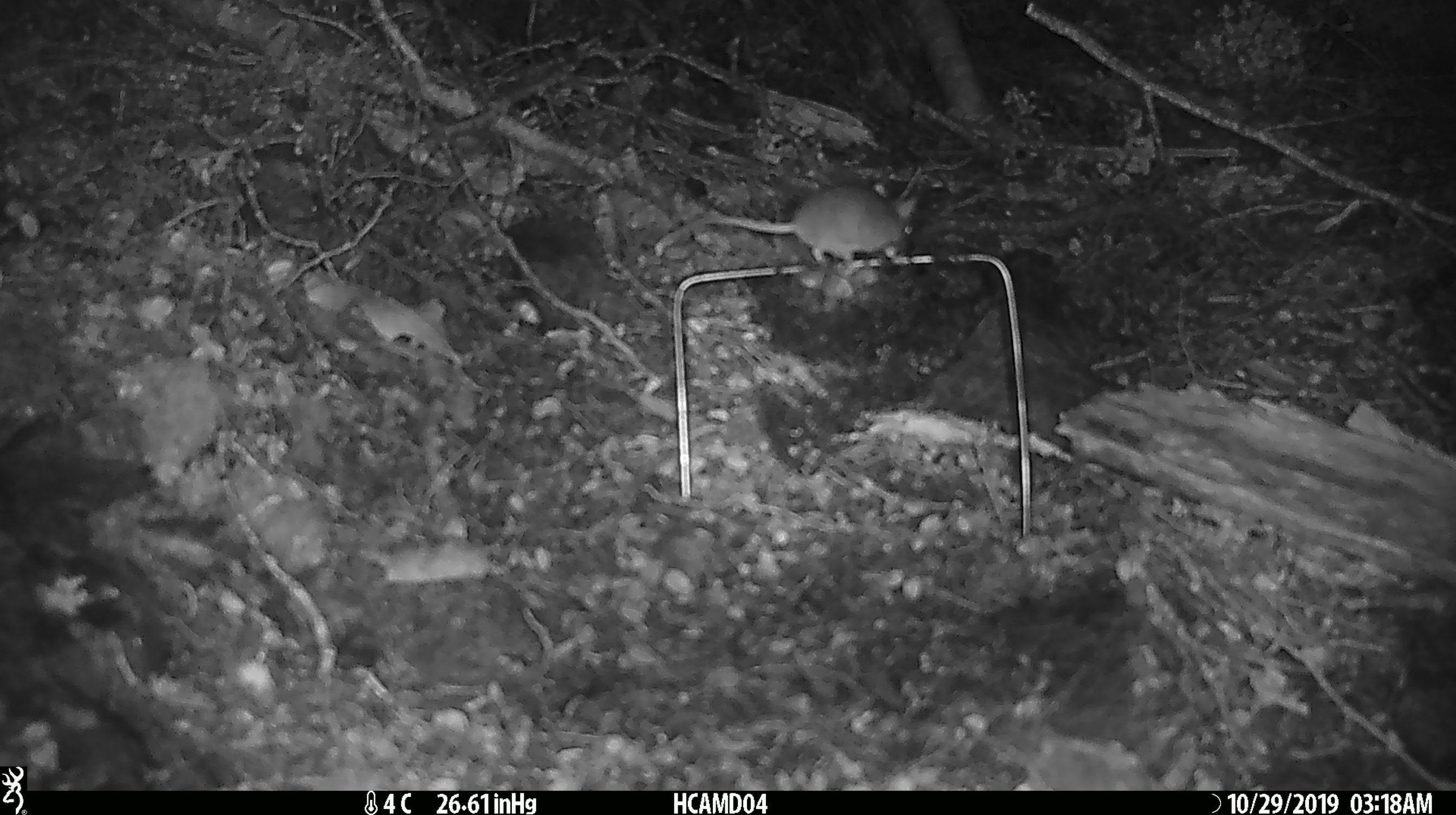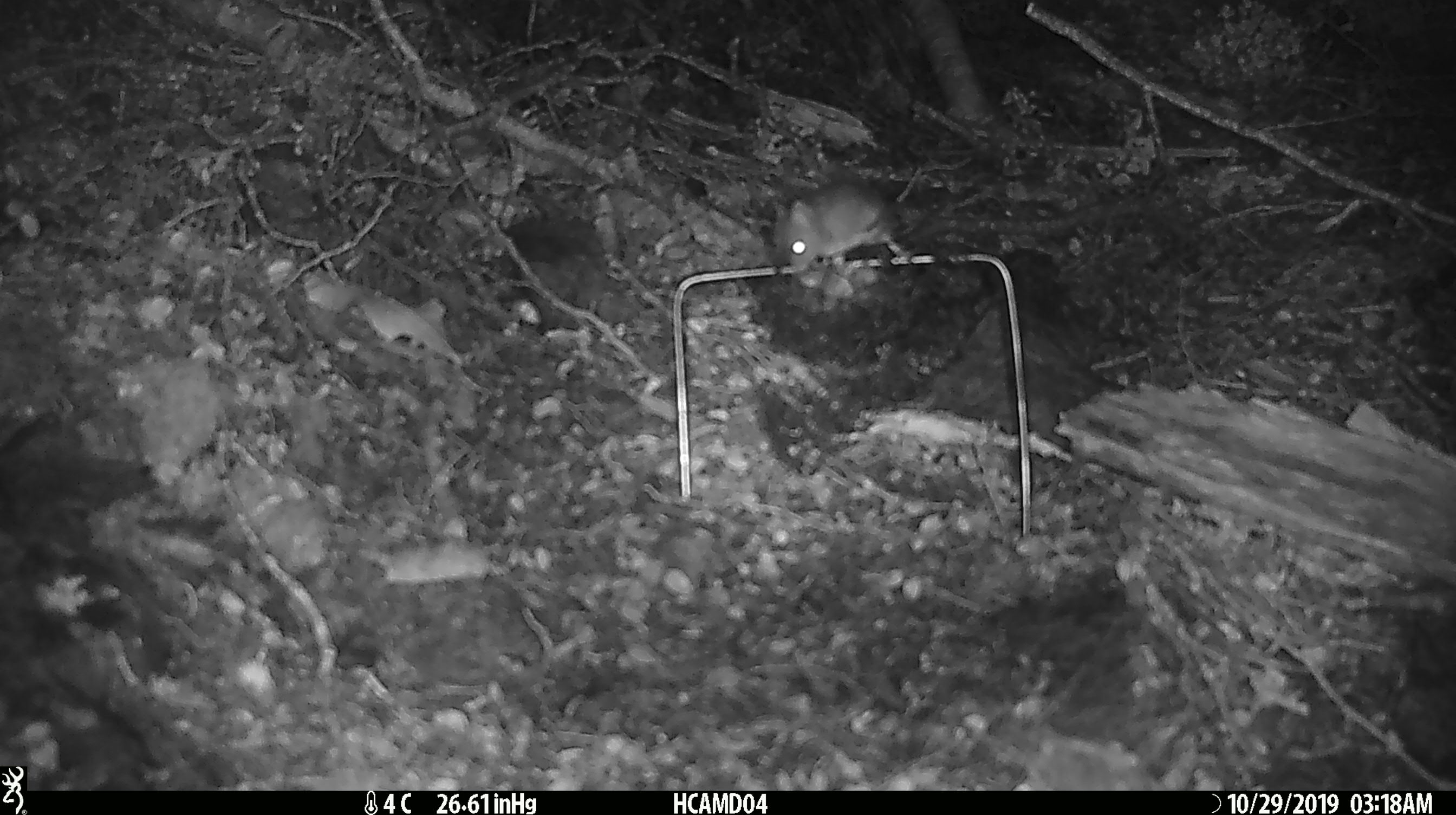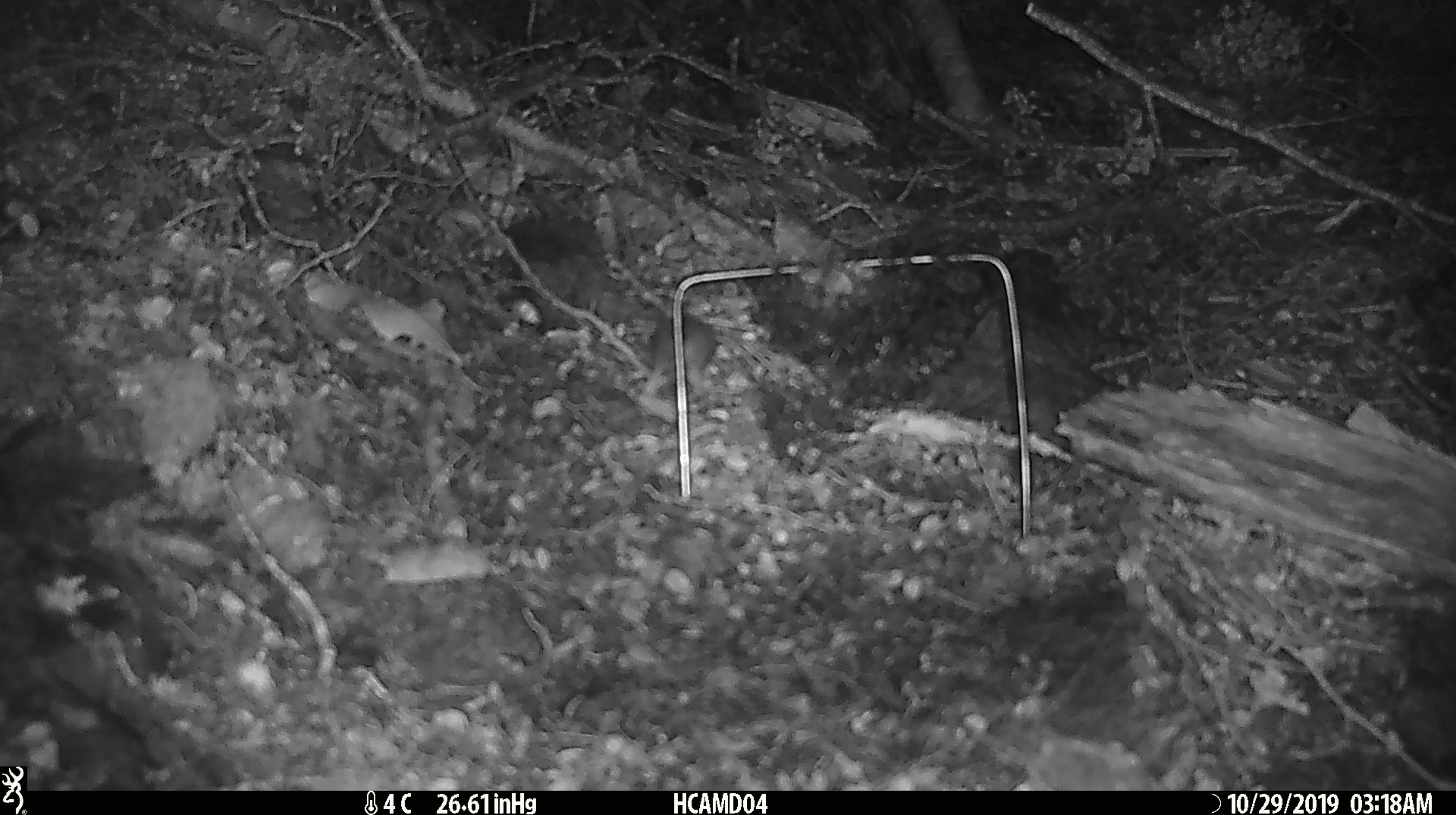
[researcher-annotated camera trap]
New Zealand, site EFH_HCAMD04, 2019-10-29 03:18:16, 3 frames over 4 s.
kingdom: Animalia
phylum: Chordata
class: Mammalia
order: Rodentia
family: Muridae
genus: Mus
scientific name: Mus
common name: mouse